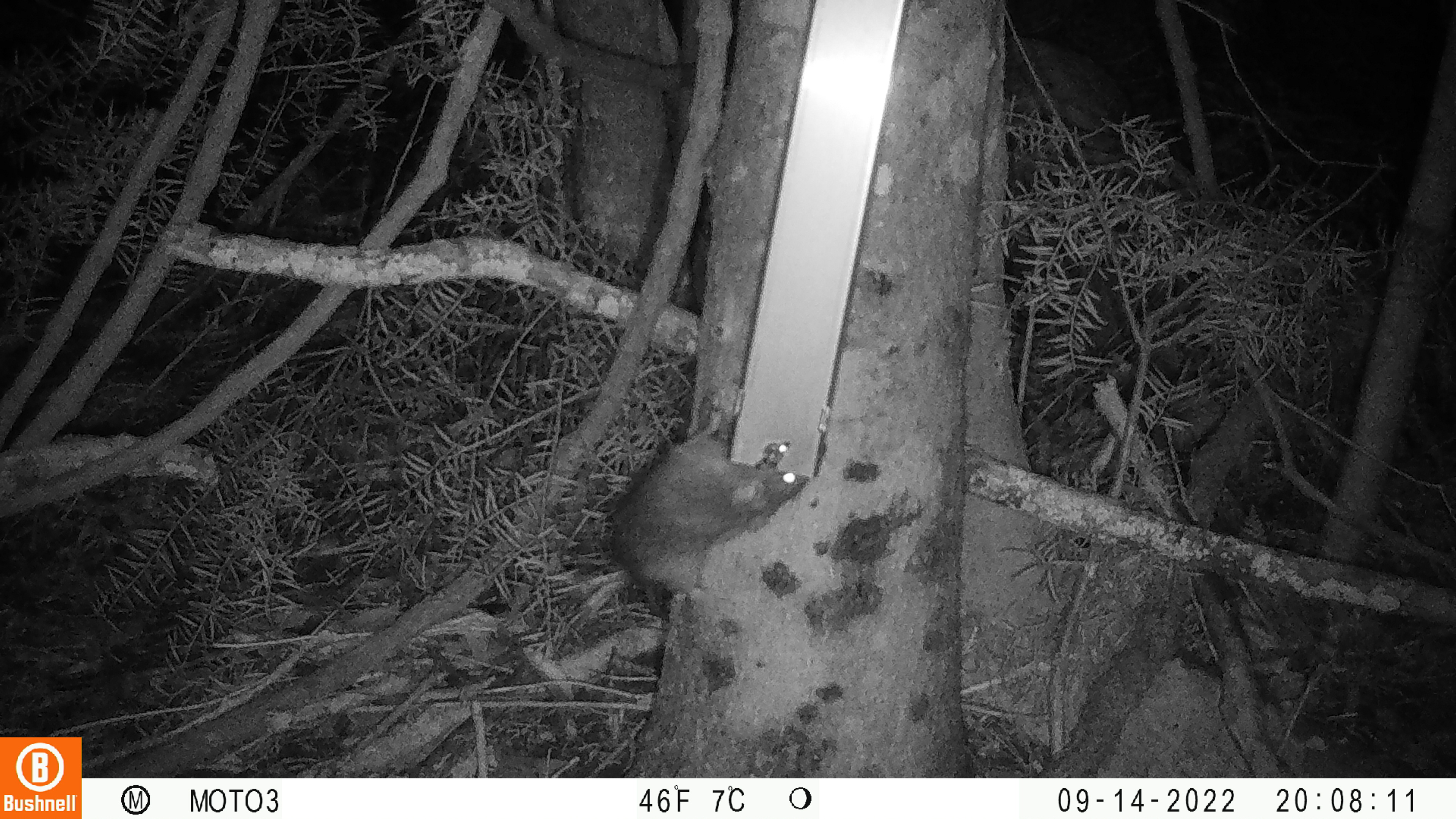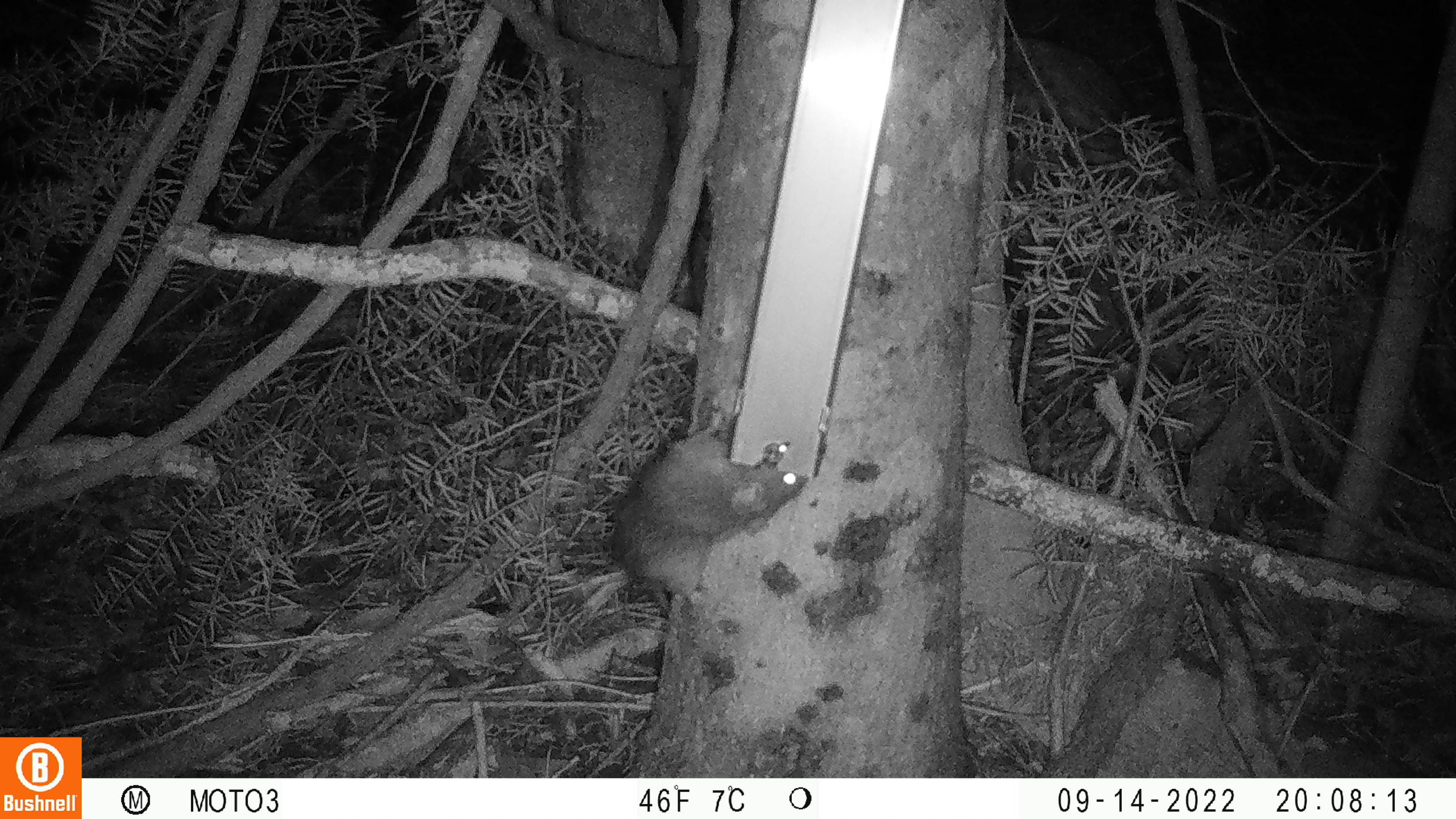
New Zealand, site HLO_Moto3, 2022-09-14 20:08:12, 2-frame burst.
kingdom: Animalia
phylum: Chordata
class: Mammalia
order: Rodentia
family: Muridae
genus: Rattus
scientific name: Rattus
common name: rat